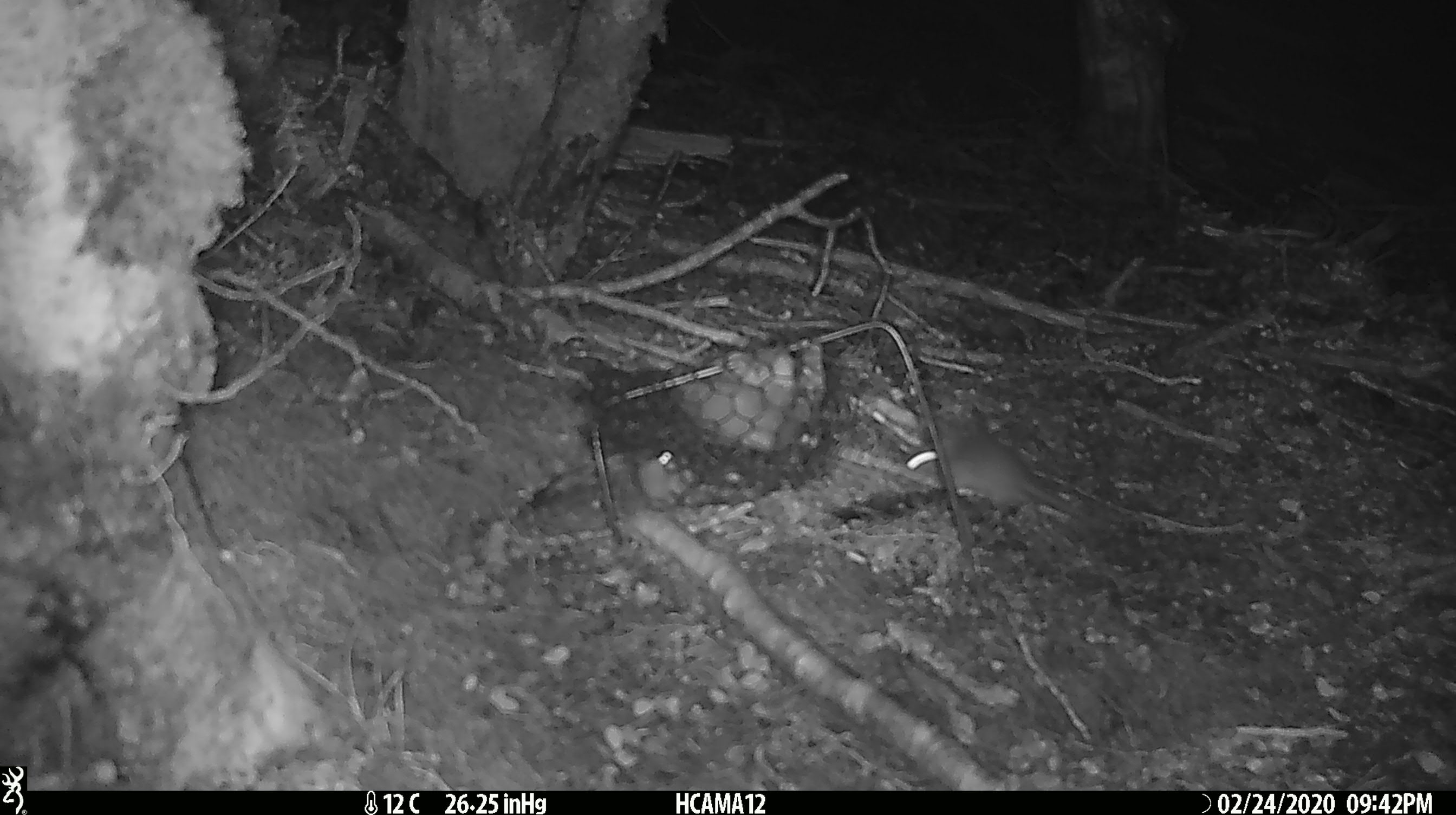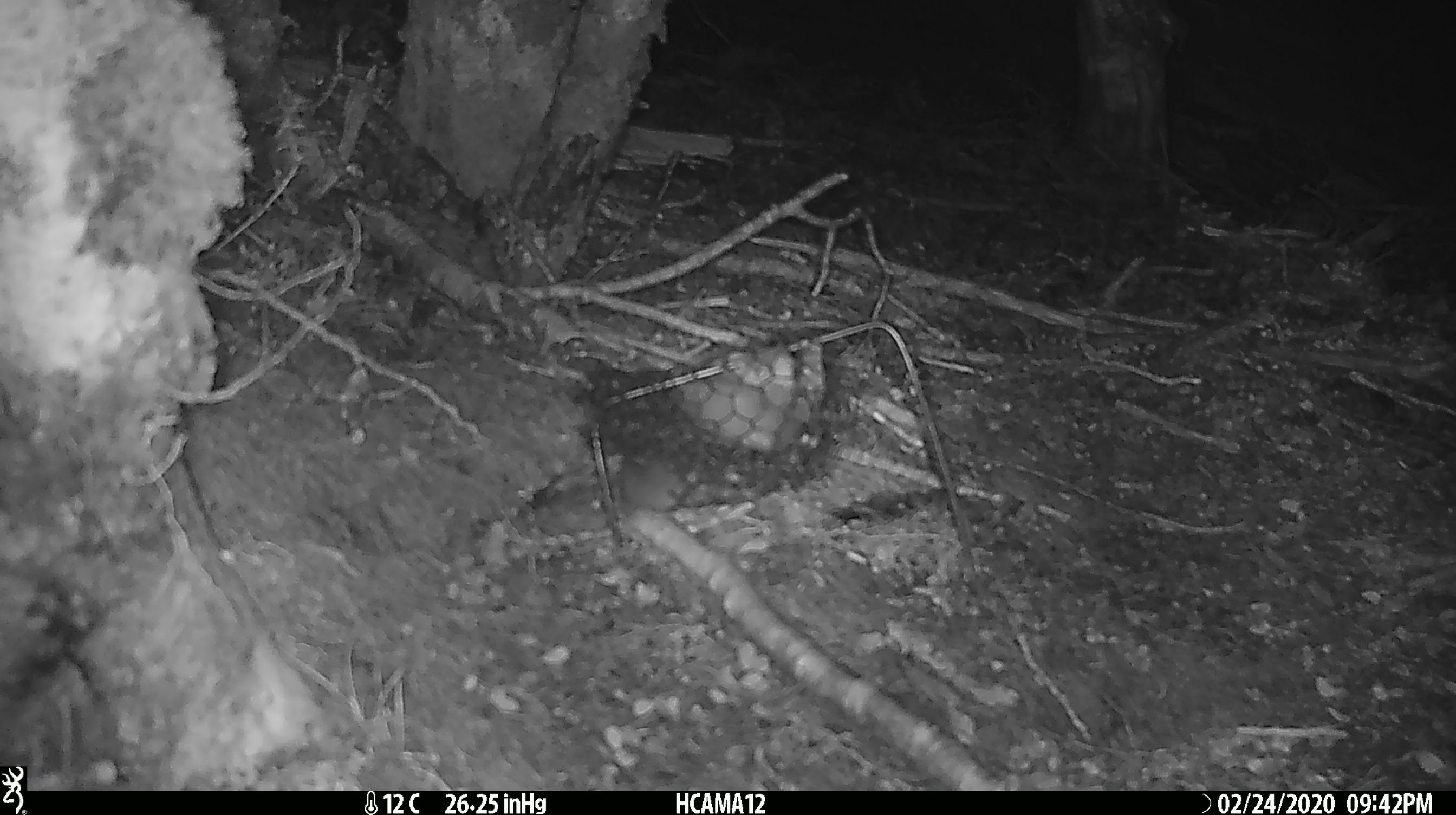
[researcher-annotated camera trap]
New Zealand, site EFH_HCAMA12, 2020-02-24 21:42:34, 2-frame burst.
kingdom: Animalia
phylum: Chordata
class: Mammalia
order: Rodentia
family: Muridae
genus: Mus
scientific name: Mus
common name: mouse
Mouse (Mus).